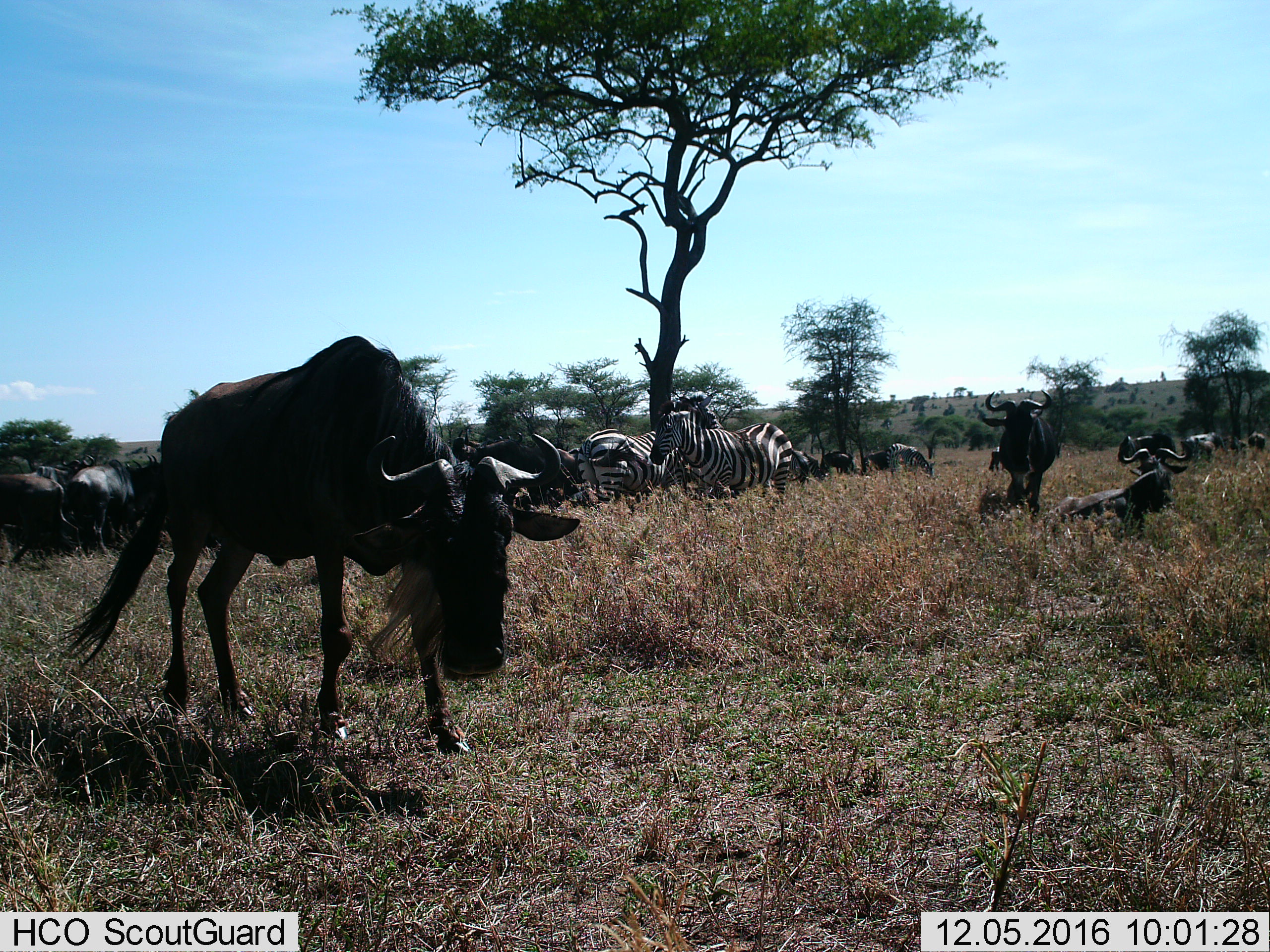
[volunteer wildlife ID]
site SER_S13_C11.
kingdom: Animalia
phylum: Chordata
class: Mammalia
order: Artiodactyla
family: Bovidae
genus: Connochaetes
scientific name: Connochaetes taurinus taurinus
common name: blue wildebeest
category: wildebeestblue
Wildebeestblue (blue wildebeest) (Connochaetes taurinus taurinus), count 11-50. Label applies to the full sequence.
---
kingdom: Animalia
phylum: Chordata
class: Mammalia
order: Perissodactyla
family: Equidae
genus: Equus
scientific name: Equus quagga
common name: plains zebra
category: zebraplains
Zebraplains (plains zebra) (Equus quagga), count 3. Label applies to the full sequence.